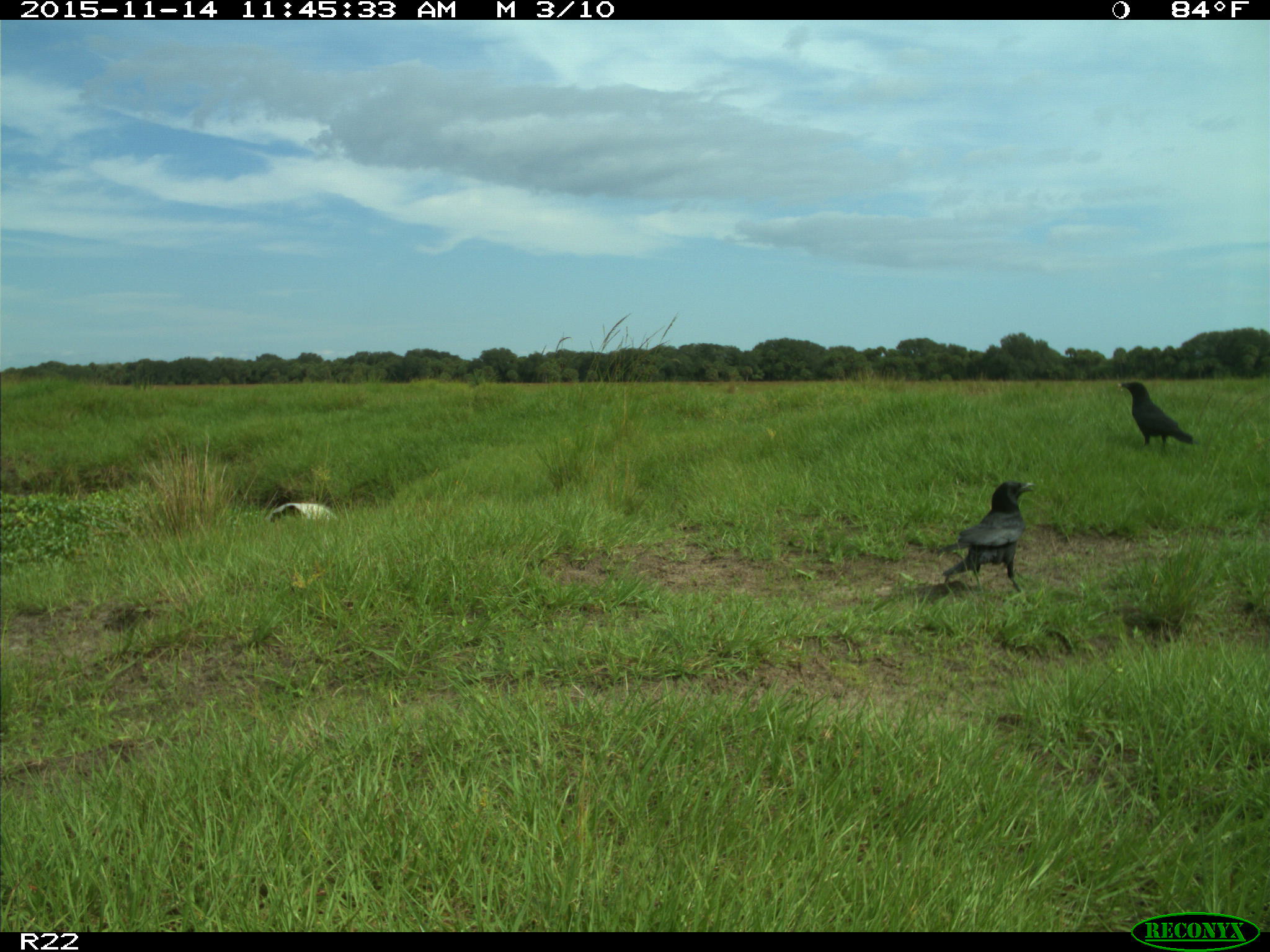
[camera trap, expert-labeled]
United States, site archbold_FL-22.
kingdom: Animalia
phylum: Chordata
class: Aves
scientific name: Aves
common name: birds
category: unidentified bird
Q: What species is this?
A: Unidentified bird (birds) (Aves).